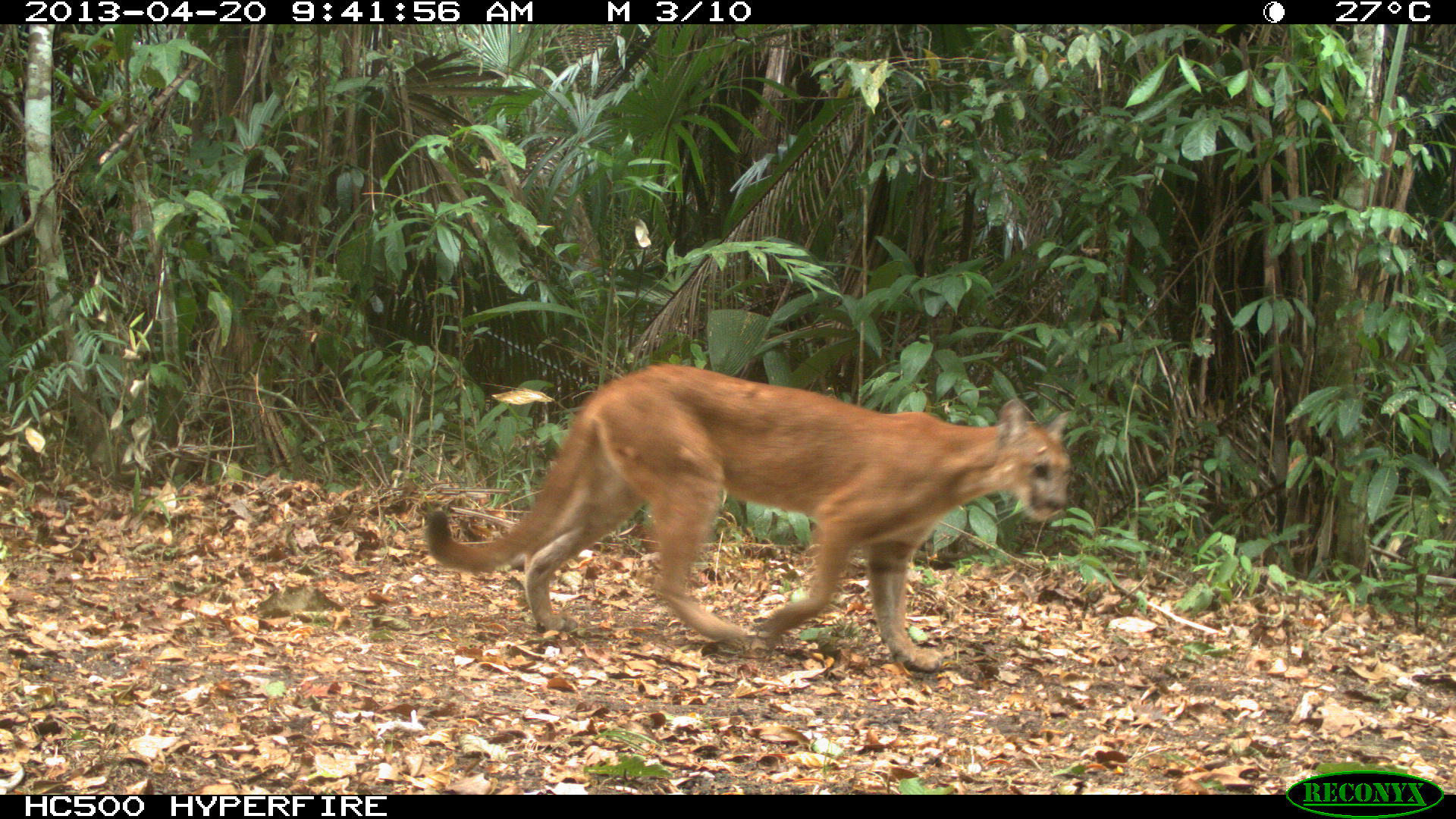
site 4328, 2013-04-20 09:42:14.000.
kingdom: Animalia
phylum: Chordata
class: Mammalia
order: Carnivora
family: Felidae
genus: Puma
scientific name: Puma concolor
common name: mountain lion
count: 1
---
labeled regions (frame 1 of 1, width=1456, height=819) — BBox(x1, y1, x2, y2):
puma concolor: BBox(421, 360, 1071, 672)